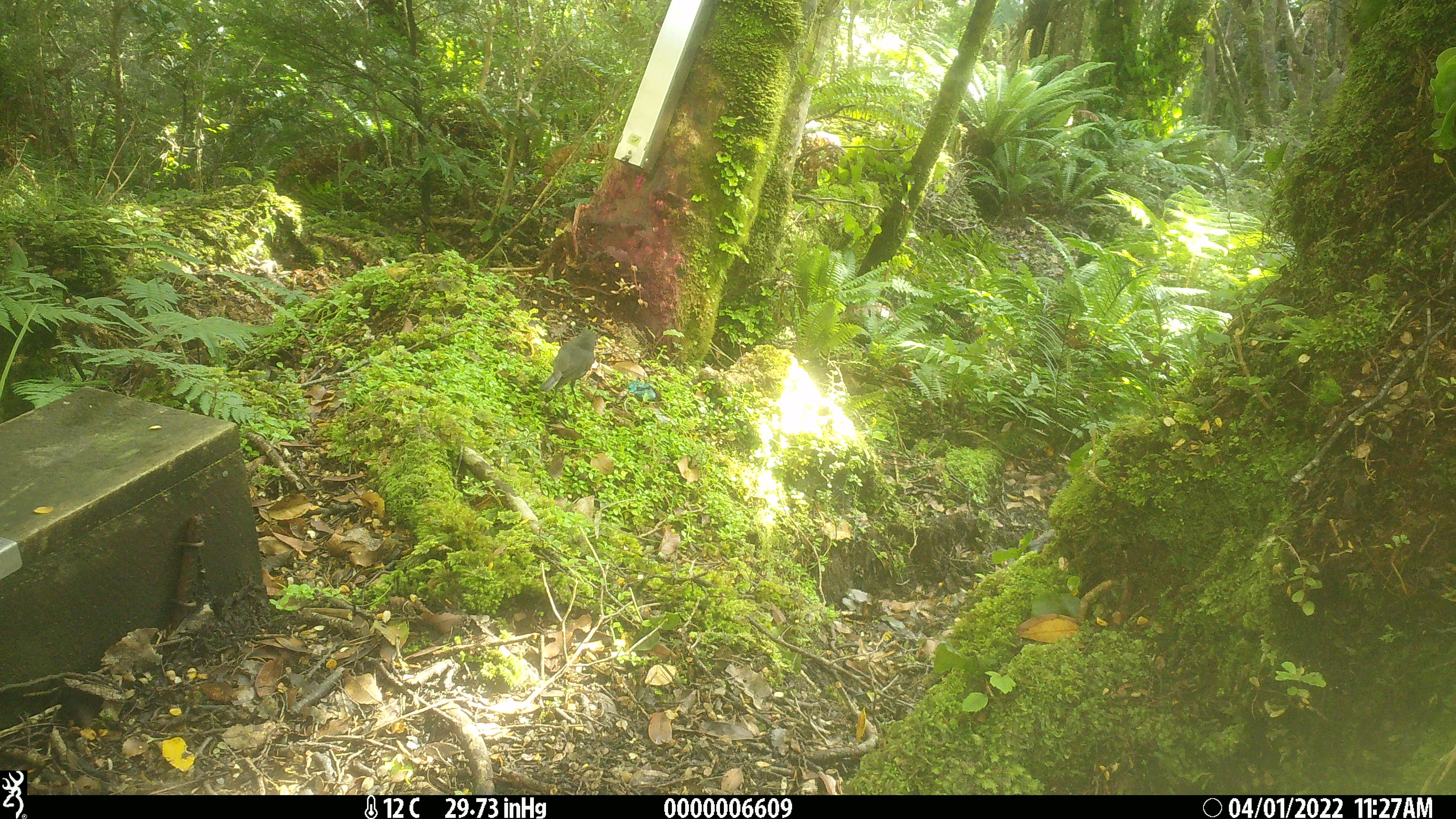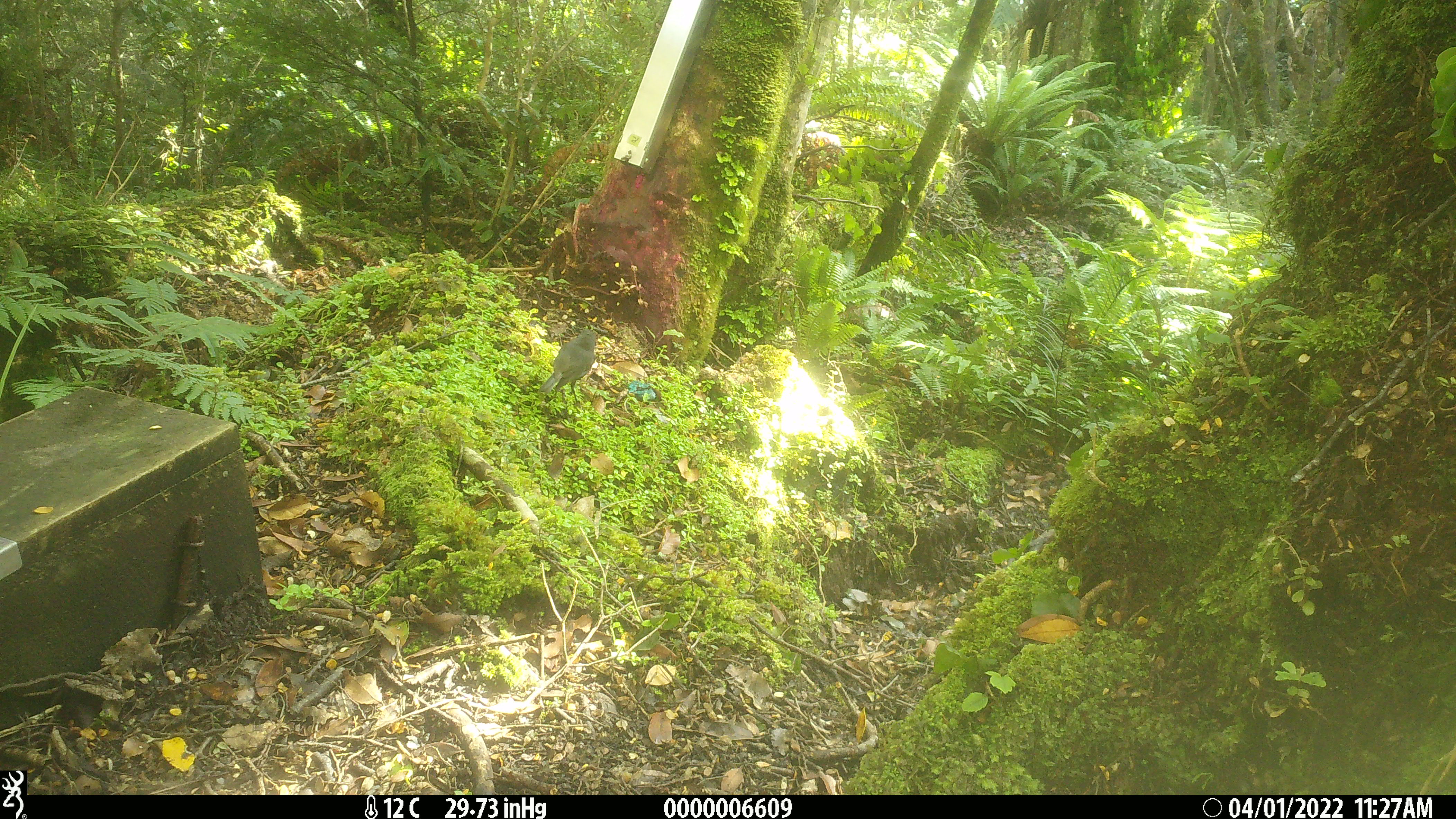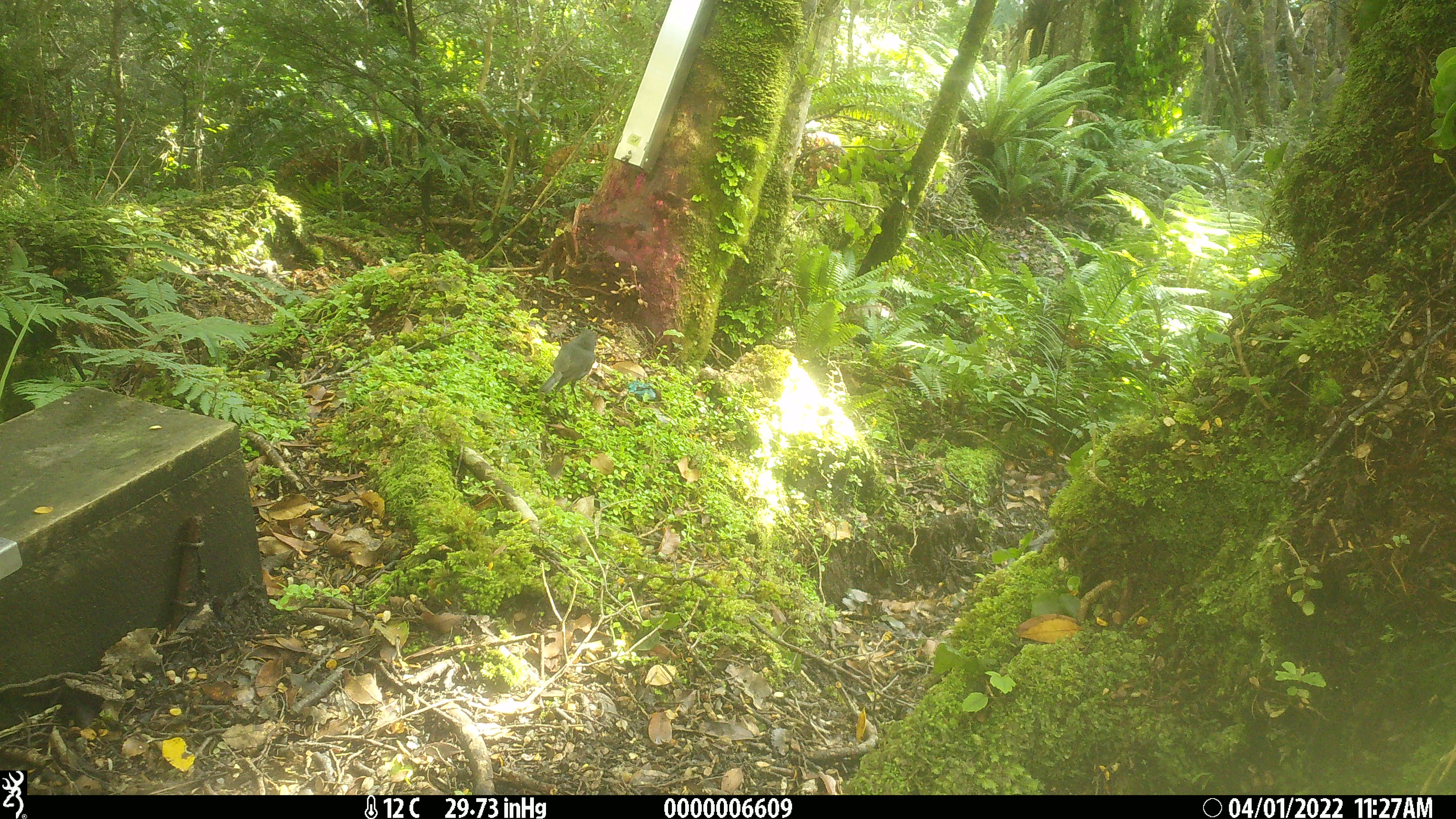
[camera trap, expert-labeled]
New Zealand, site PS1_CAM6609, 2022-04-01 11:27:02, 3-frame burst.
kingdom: Animalia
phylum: Chordata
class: Aves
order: Passeriformes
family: Petroicidae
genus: Petroica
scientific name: Petroica australis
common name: new zealand robin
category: robin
Robin (new zealand robin) (Petroica australis).